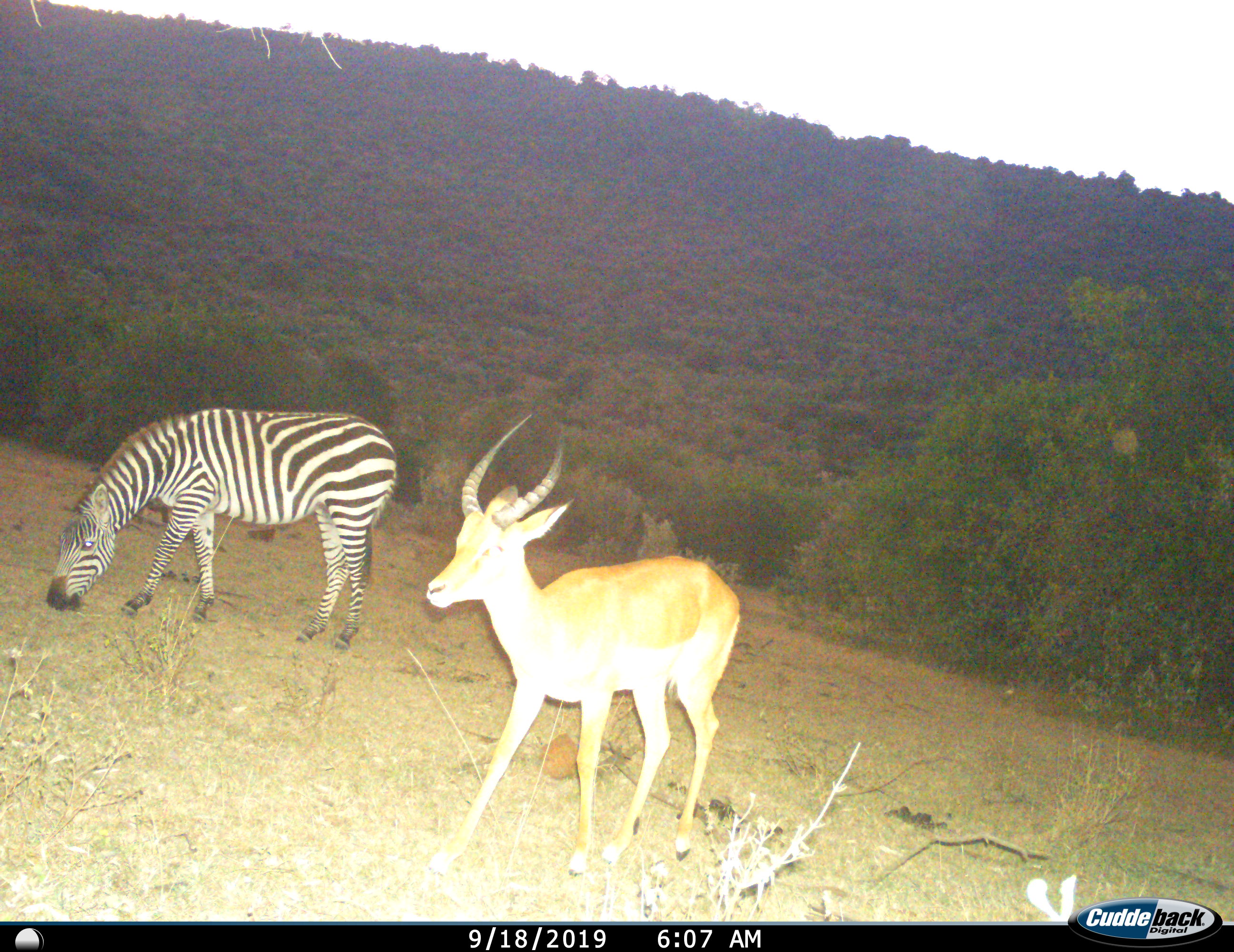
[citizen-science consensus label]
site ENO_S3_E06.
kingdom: Animalia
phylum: Chordata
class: Mammalia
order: Artiodactyla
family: Bovidae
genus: Aepyceros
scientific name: Aepyceros melampus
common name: impala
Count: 1.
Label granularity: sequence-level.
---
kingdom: Animalia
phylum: Chordata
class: Mammalia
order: Perissodactyla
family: Equidae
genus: Equus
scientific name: Equus quagga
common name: plains zebra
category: zebraplains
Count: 1.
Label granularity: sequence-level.